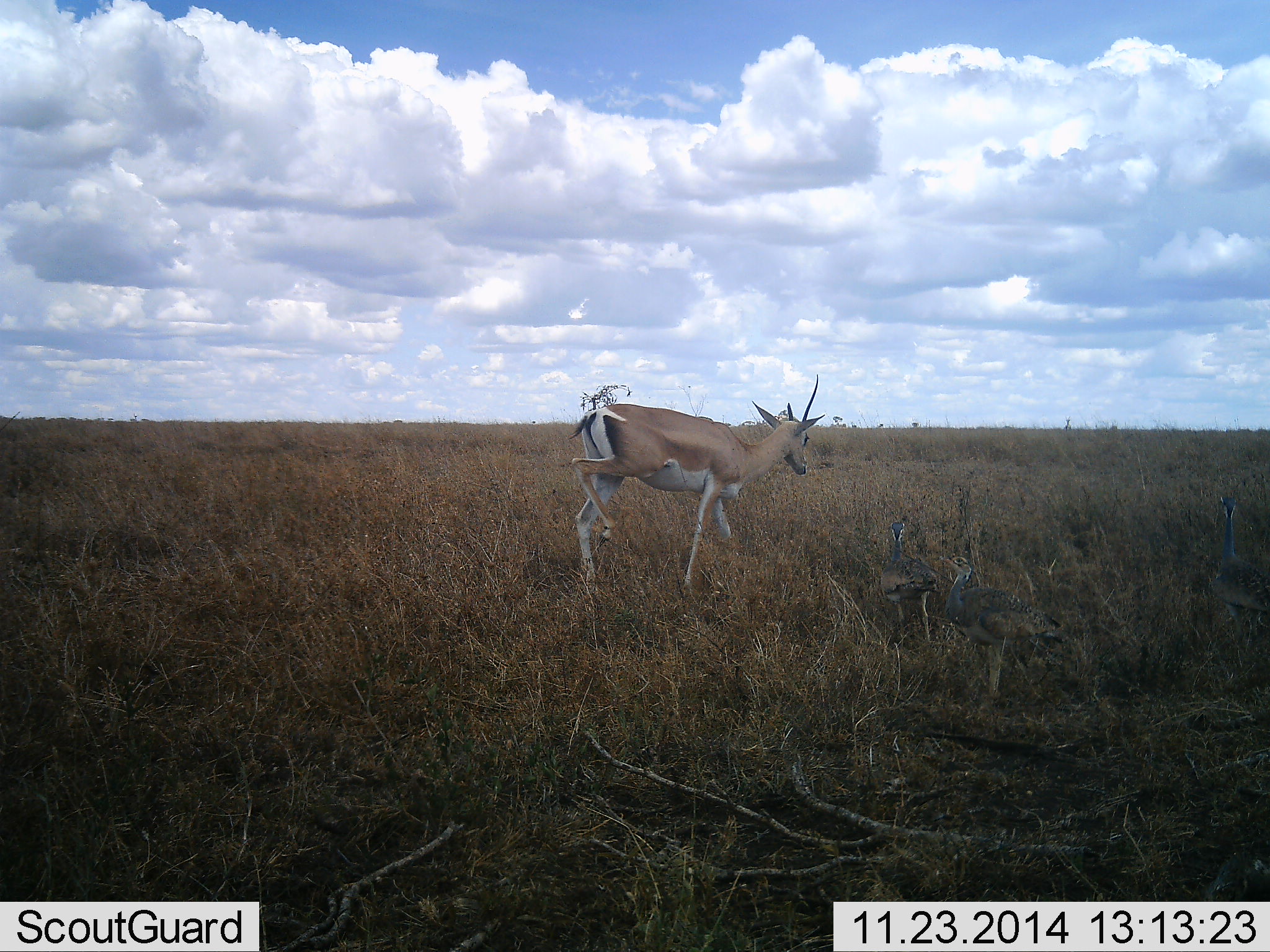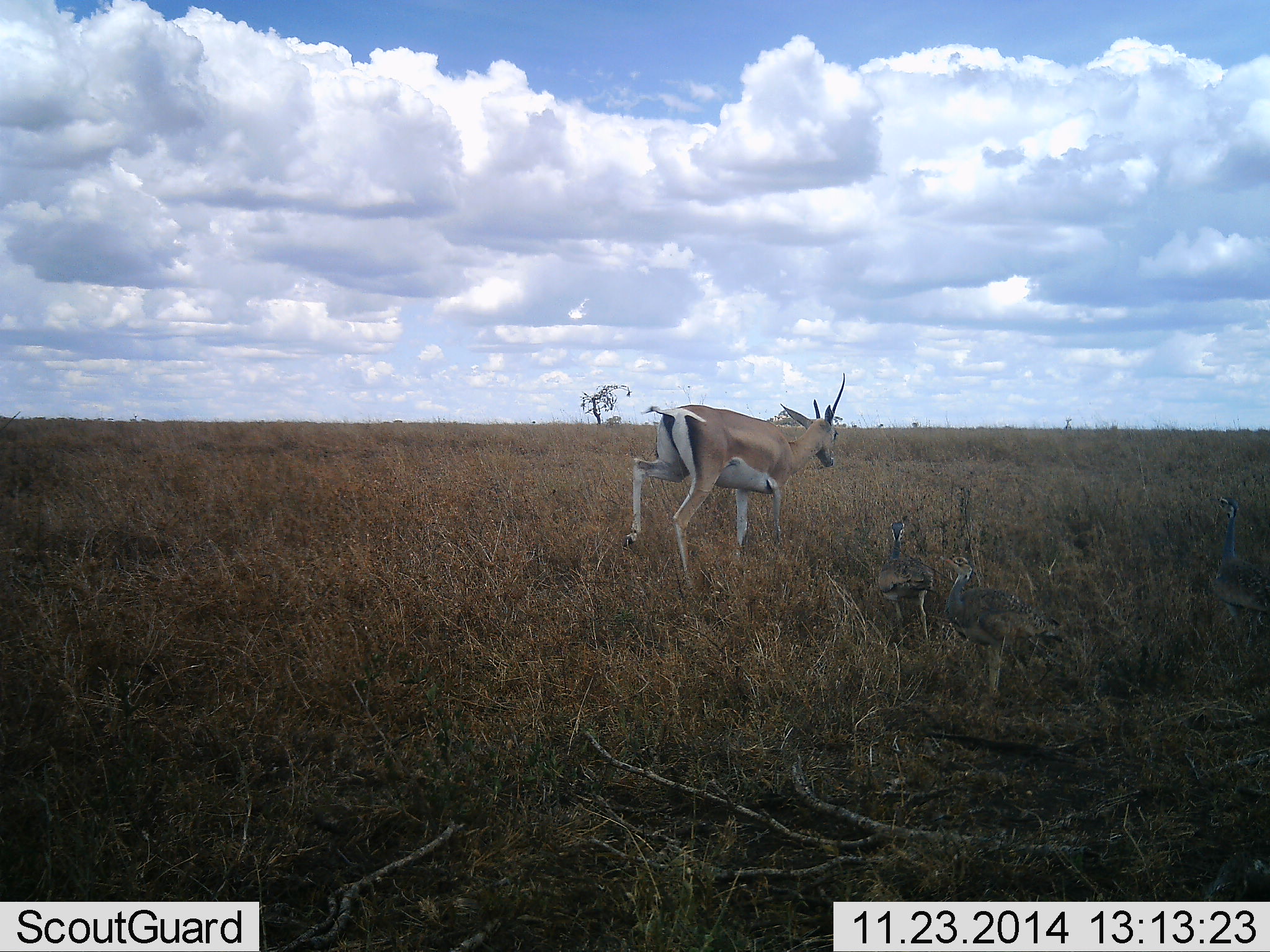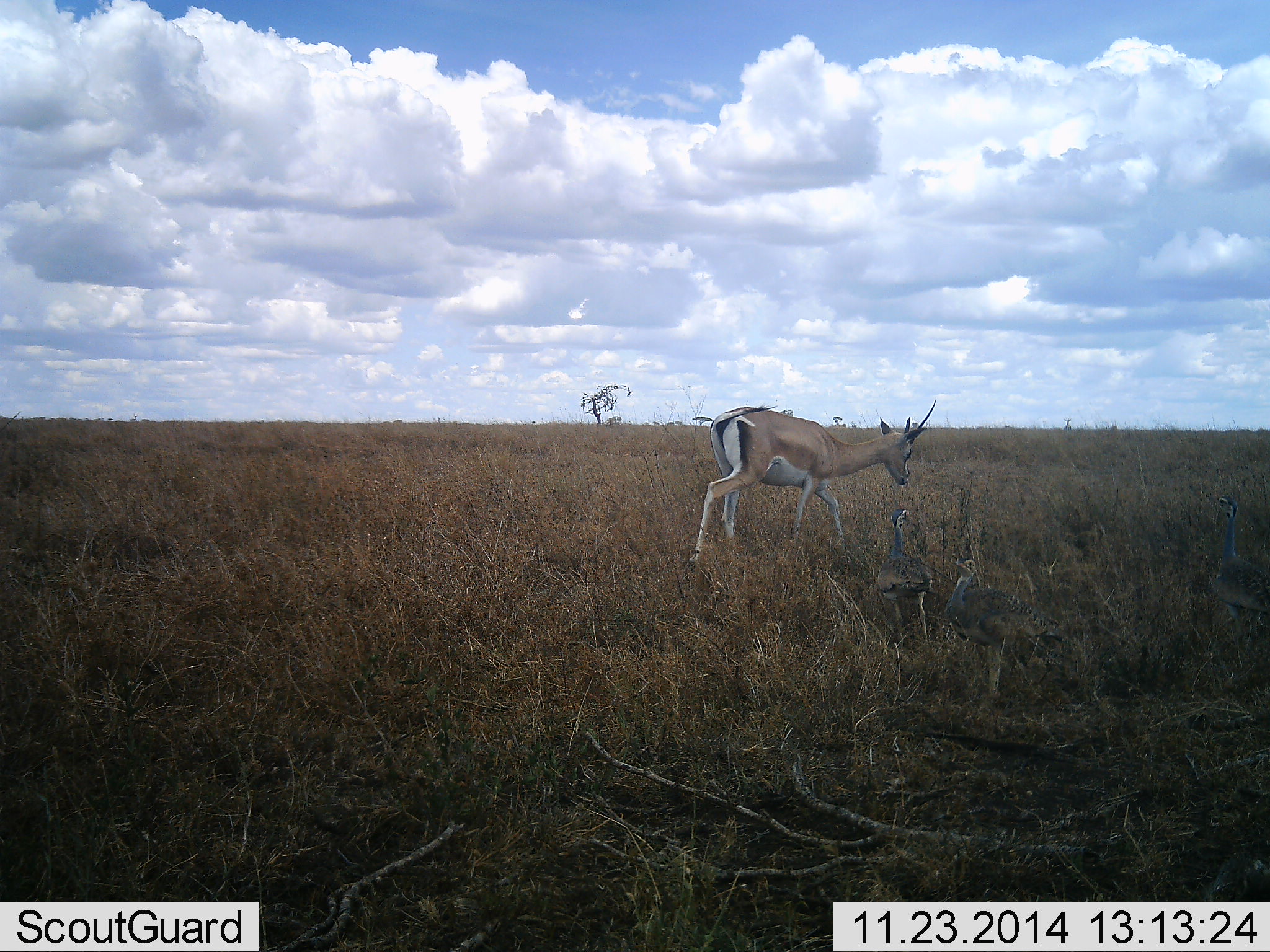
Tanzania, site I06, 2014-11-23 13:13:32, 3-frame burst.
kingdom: Animalia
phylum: Chordata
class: Mammalia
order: Artiodactyla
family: Bovidae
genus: Nanger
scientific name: Nanger granti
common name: grant's gazelle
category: gazellegrants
Gazellegrants (grant's gazelle) (Nanger granti), count 1. Behavior (volunteer vote fractions): standing 0%, resting 0%, moving 100%, interacting 0%. Young present (vote fraction): 0%. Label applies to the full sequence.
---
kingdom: Animalia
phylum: Chordata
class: Aves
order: Otidiformes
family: Otididae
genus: Ardeotis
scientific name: Ardeotis kori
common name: kori bustard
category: koribustard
Koribustard (kori bustard) (Ardeotis kori), count 3. Behavior (volunteer vote fractions): standing 86%, resting 0%, moving 14%, interacting 43%. Young present (vote fraction): 0%. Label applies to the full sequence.